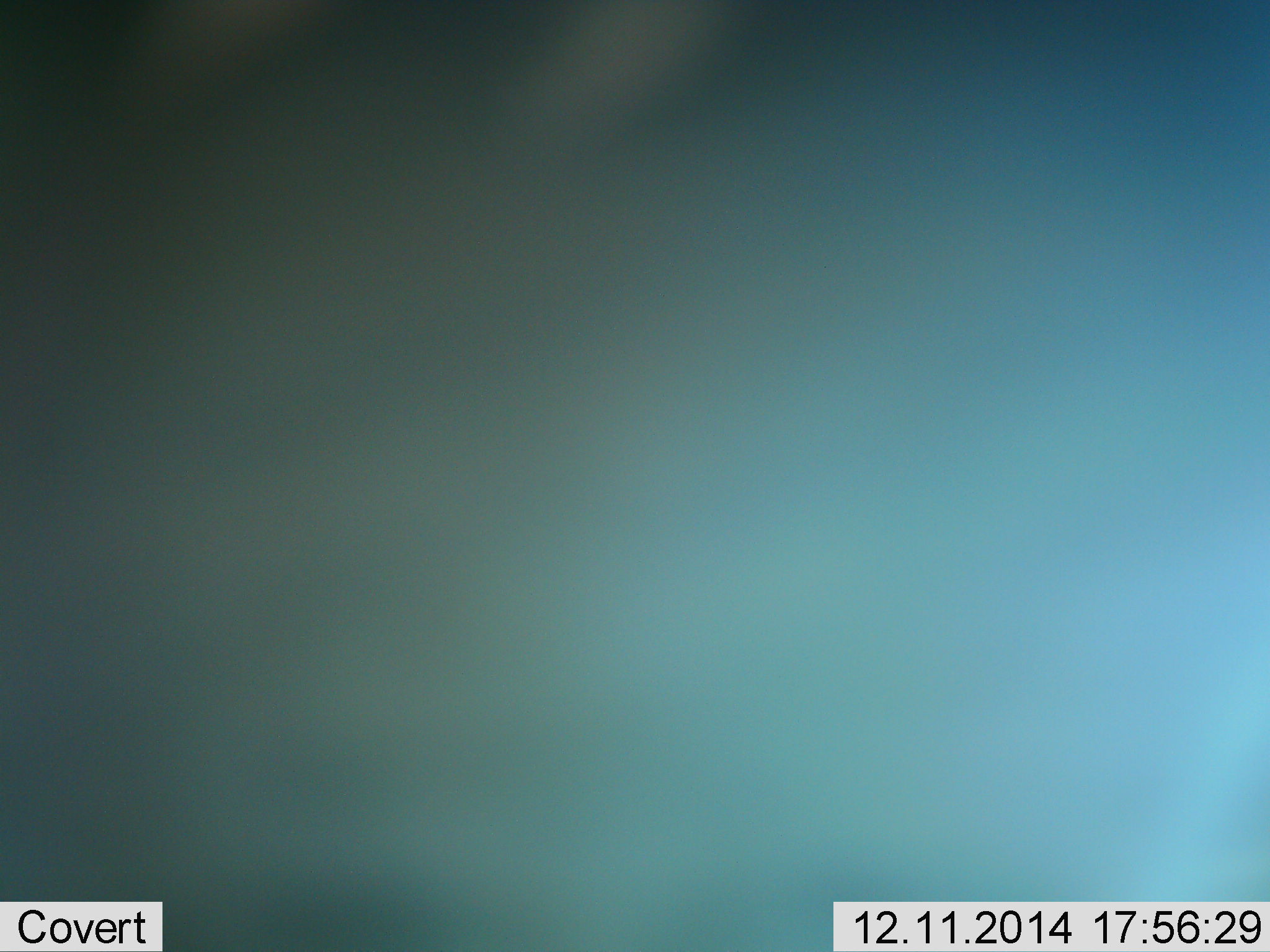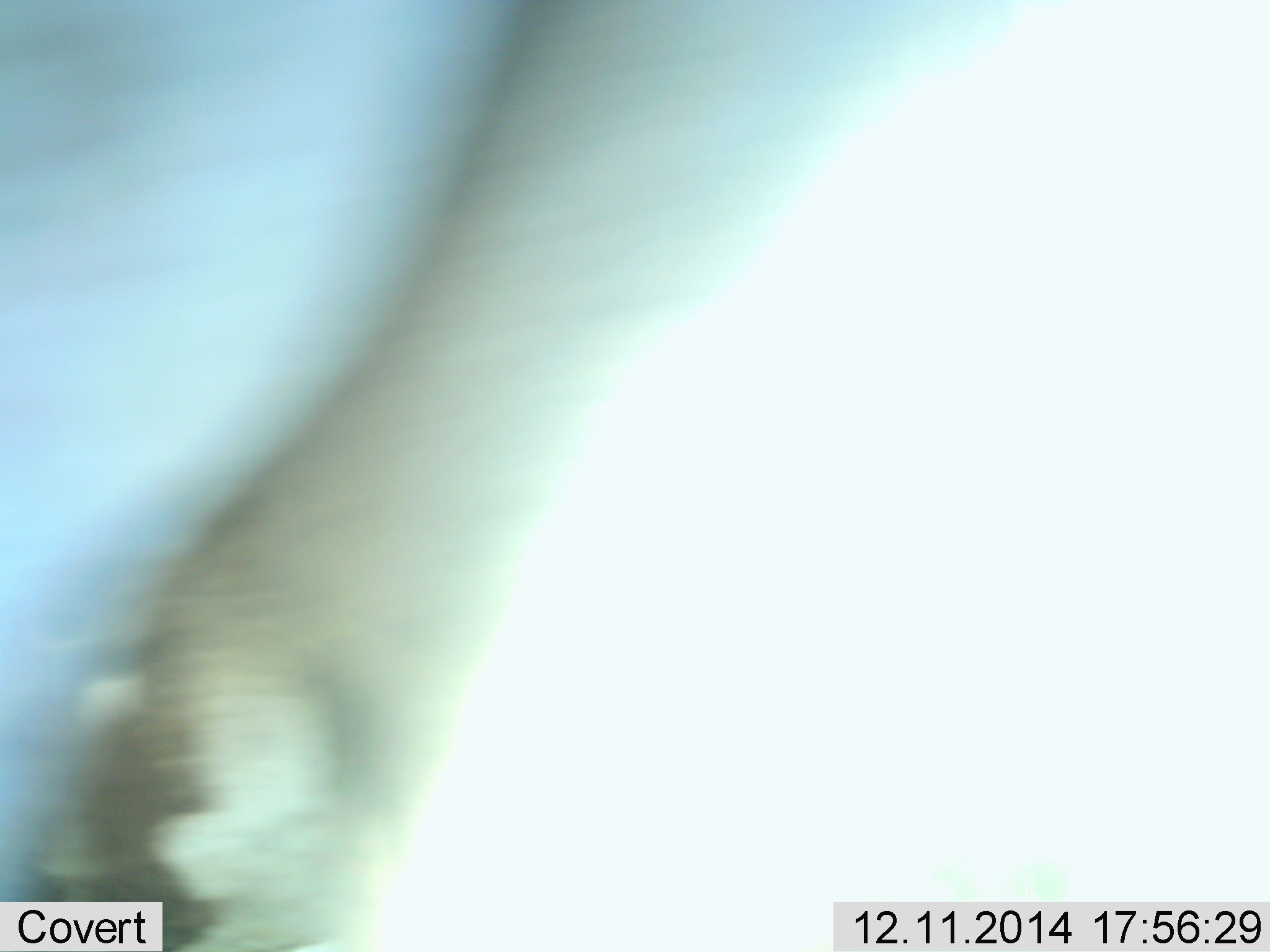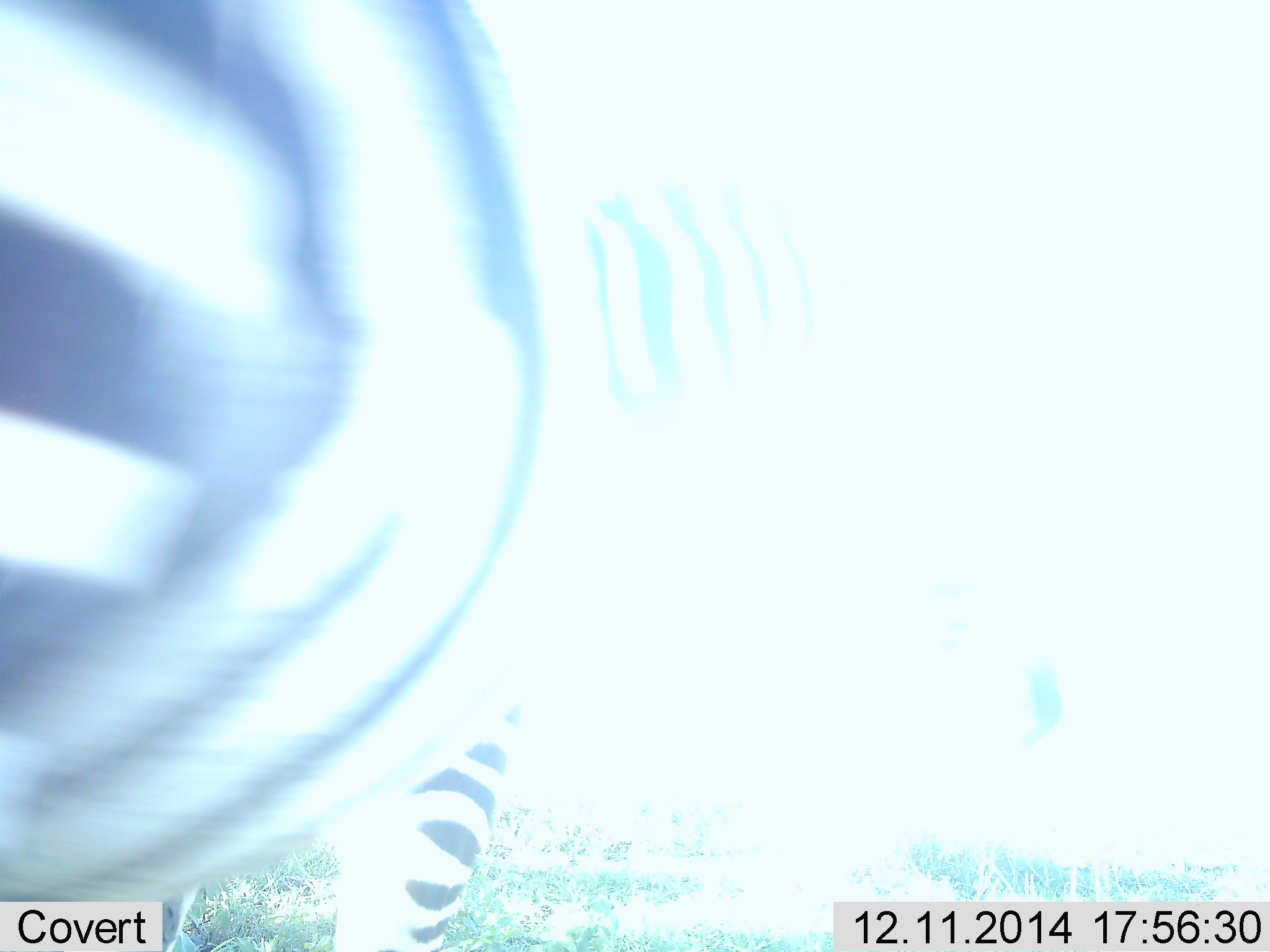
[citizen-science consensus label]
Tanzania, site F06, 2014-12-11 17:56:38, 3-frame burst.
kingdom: Animalia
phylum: Chordata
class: Mammalia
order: Perissodactyla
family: Equidae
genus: Equus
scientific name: Equus quagga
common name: plains zebra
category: zebra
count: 1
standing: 30%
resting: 0%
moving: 90%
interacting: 0%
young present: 0%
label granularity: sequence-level